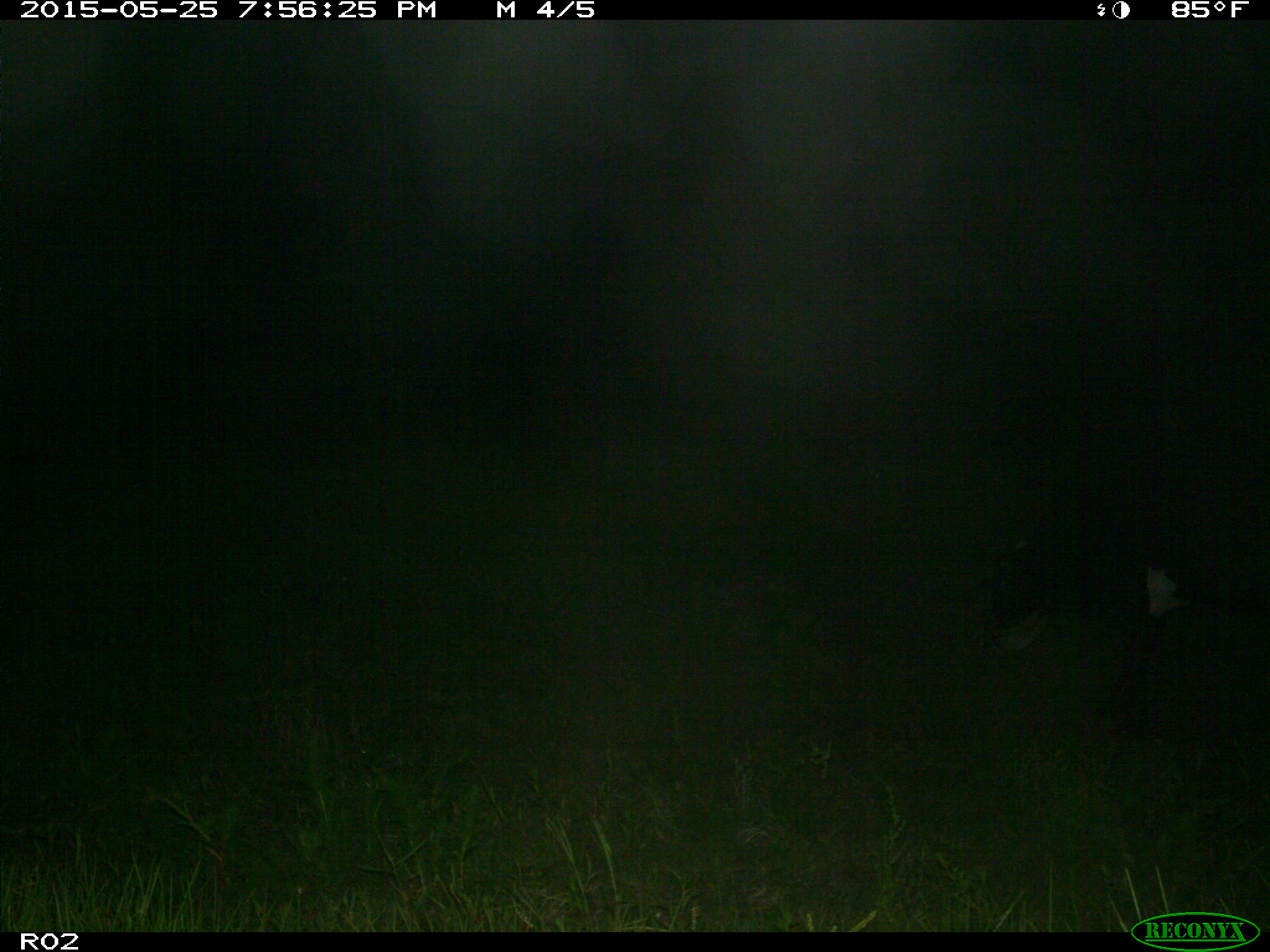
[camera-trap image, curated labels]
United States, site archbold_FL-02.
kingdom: Animalia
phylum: Chordata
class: Mammalia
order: Artiodactyla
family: Bovidae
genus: Bos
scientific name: Bos taurus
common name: domestic cow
Bos taurus (domestic cow).